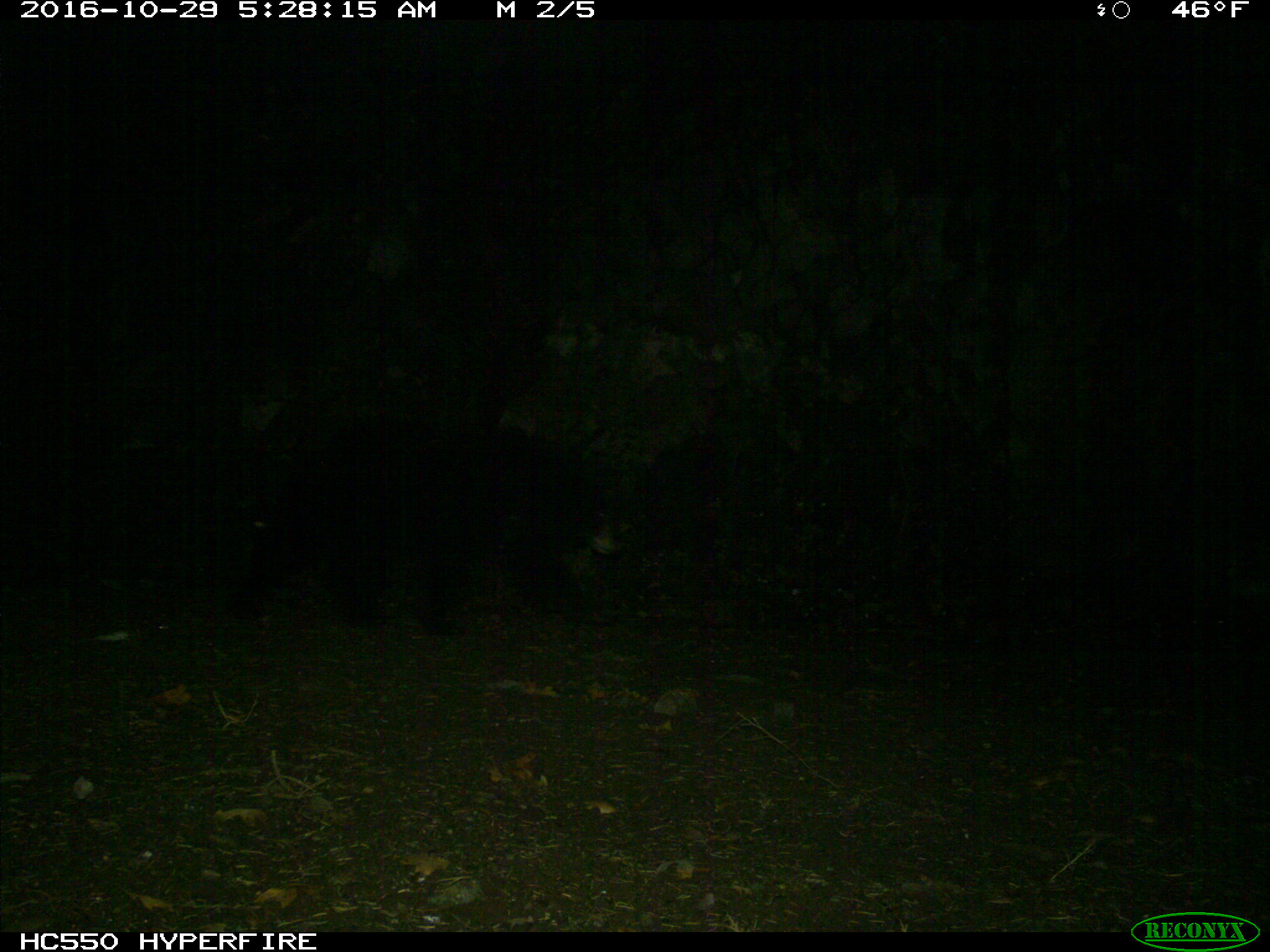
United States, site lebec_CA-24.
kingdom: Animalia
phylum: Chordata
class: Mammalia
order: Carnivora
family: Ursidae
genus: Ursus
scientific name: Ursus americanus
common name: american black bear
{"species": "Ursus americanus (american black bear)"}